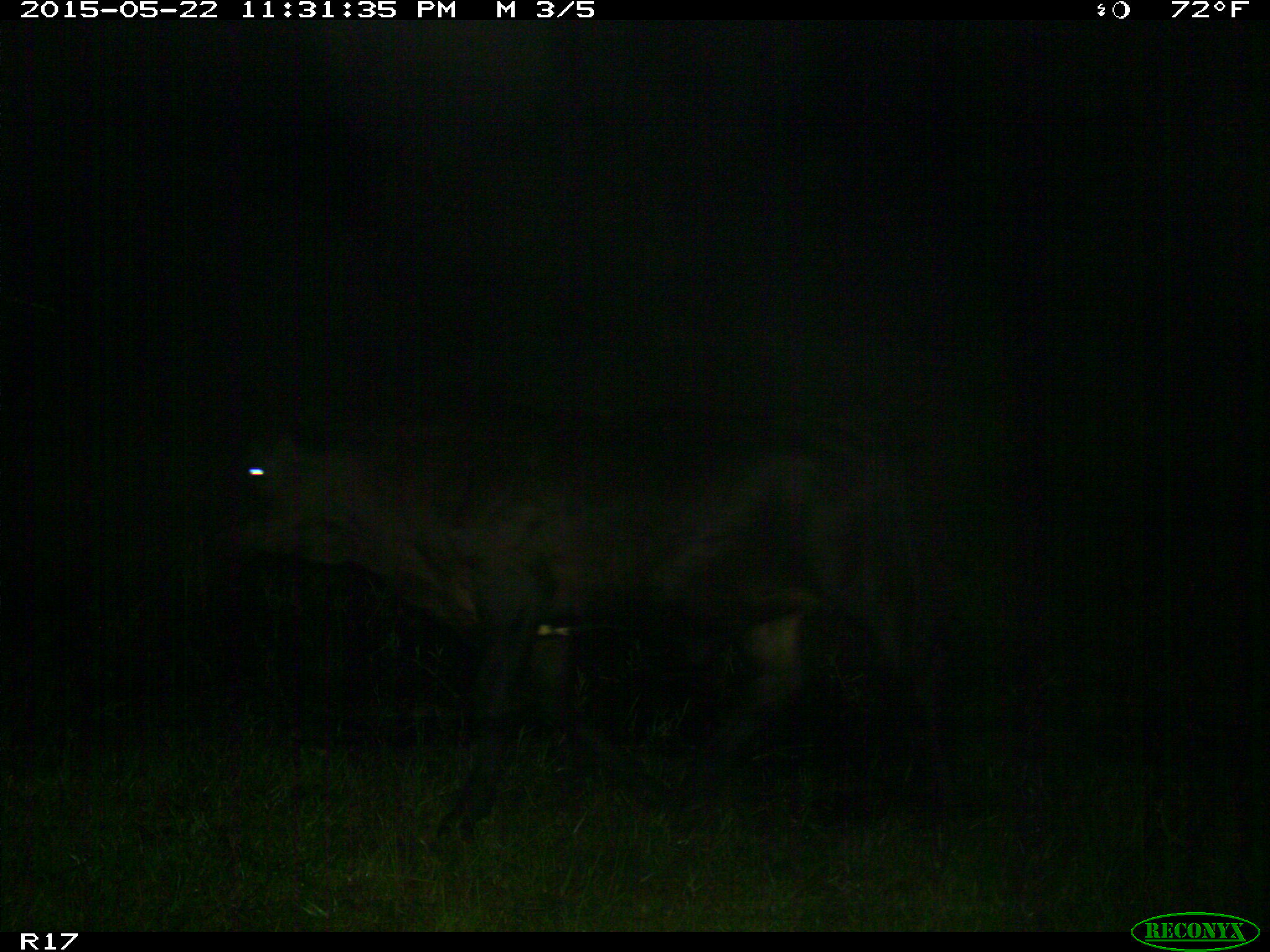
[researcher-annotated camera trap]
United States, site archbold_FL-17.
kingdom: Animalia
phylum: Chordata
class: Mammalia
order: Artiodactyla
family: Bovidae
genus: Bos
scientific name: Bos taurus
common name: domestic cow